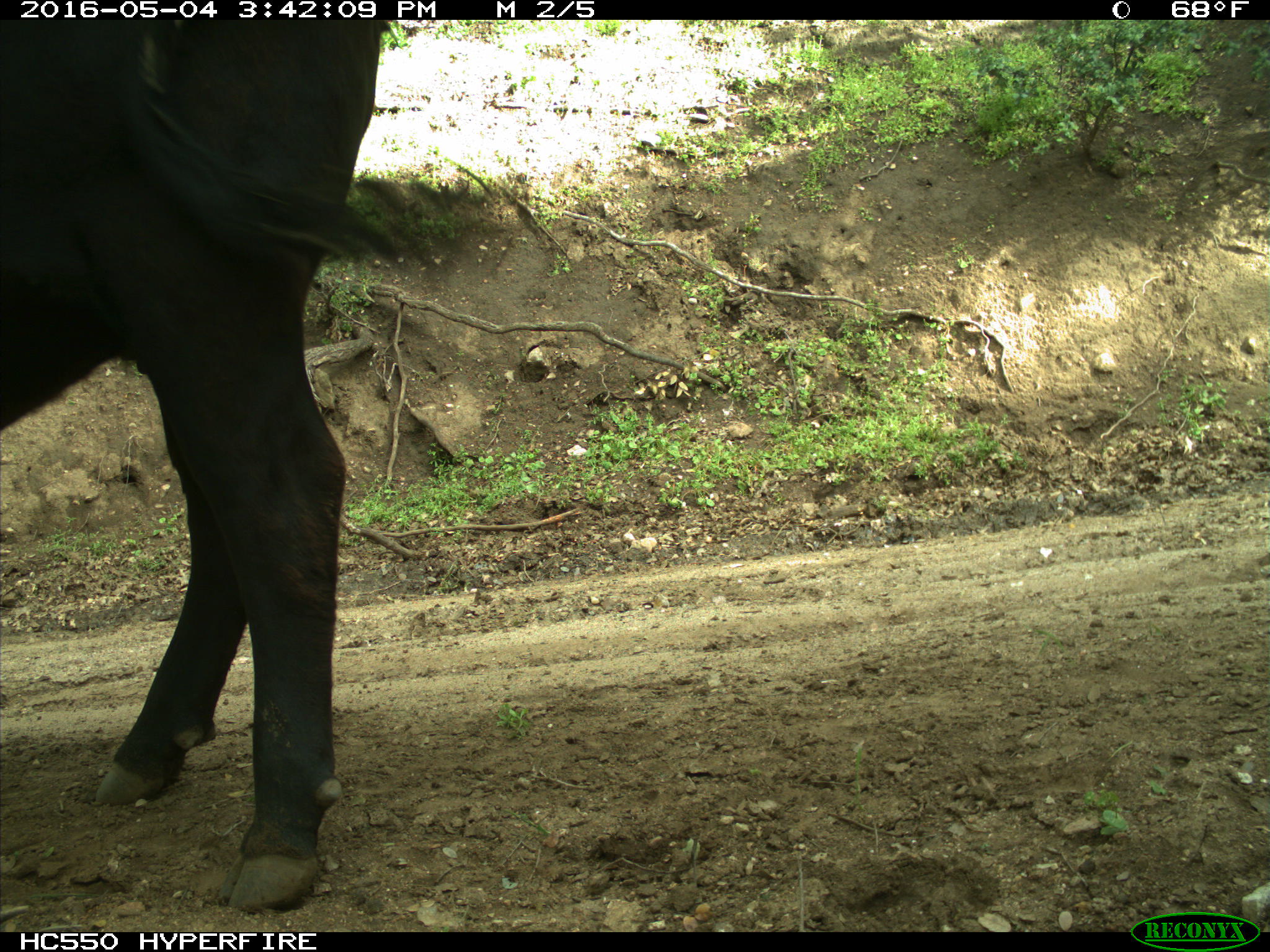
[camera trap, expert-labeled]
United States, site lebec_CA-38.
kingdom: Animalia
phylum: Chordata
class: Mammalia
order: Artiodactyla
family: Bovidae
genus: Bos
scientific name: Bos taurus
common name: domestic cow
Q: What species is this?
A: Bos taurus (domestic cow).